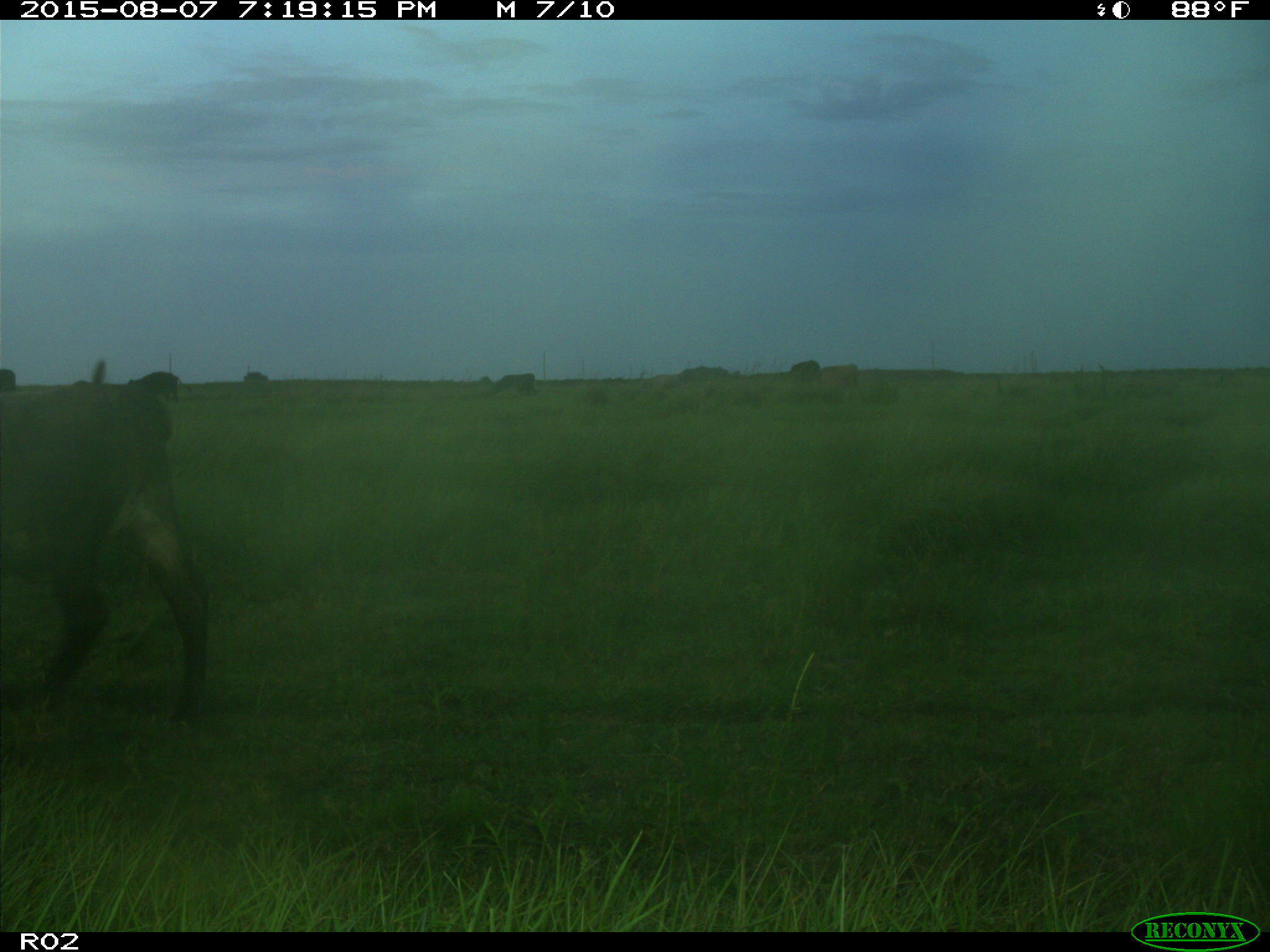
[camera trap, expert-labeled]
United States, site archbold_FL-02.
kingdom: Animalia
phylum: Chordata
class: Mammalia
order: Artiodactyla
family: Bovidae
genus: Bos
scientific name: Bos taurus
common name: domestic cow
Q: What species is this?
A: Bos taurus (domestic cow).